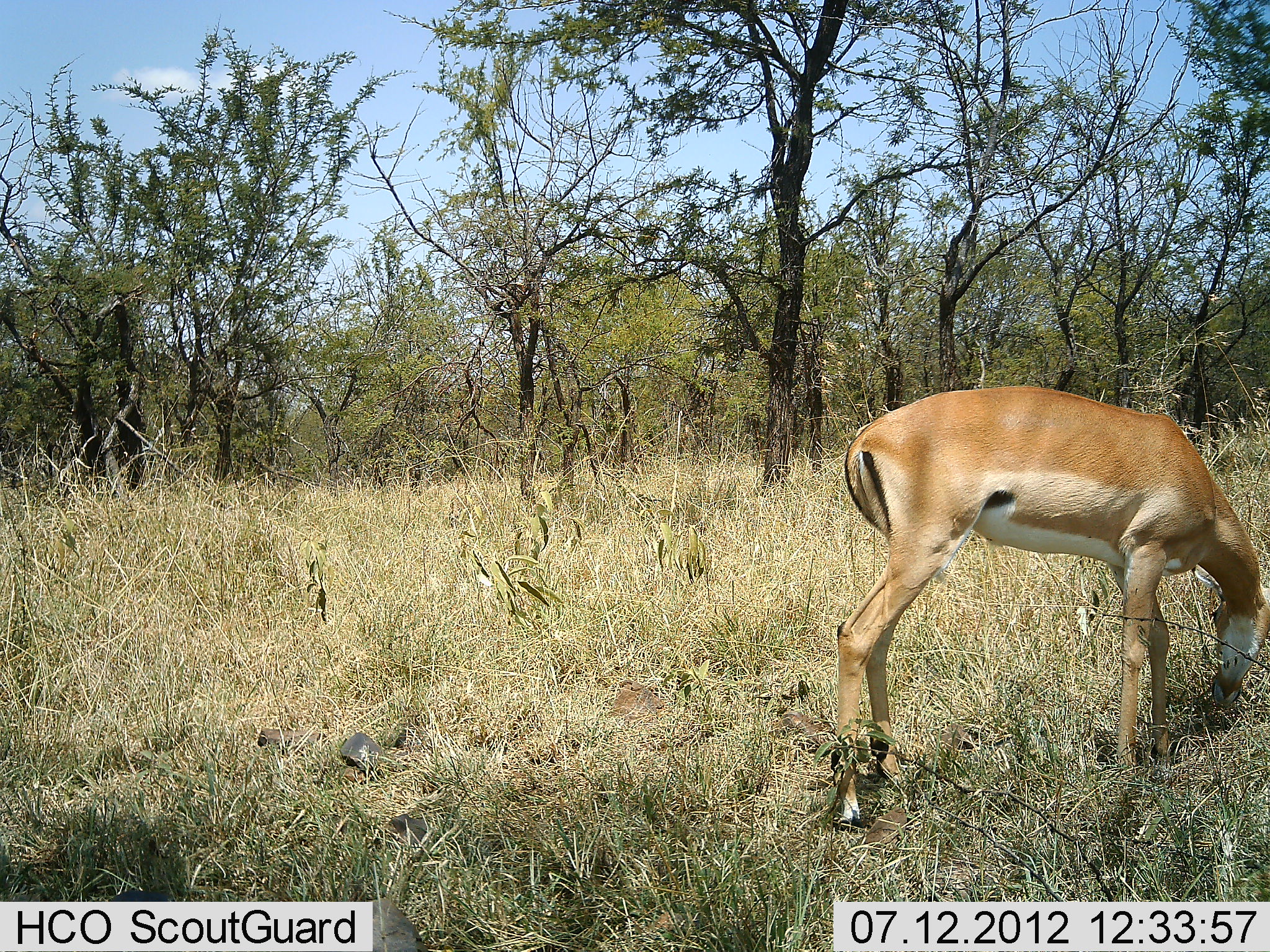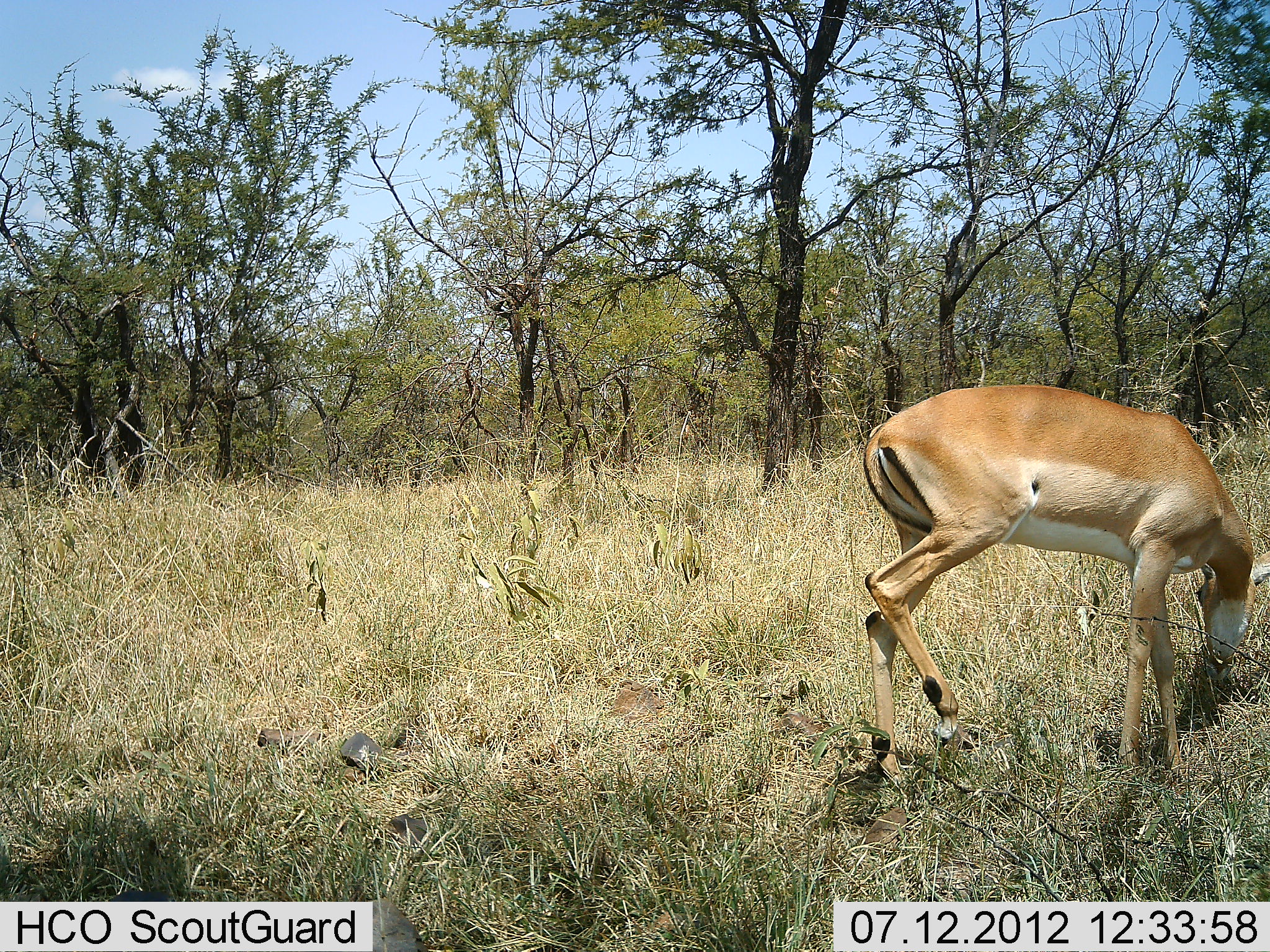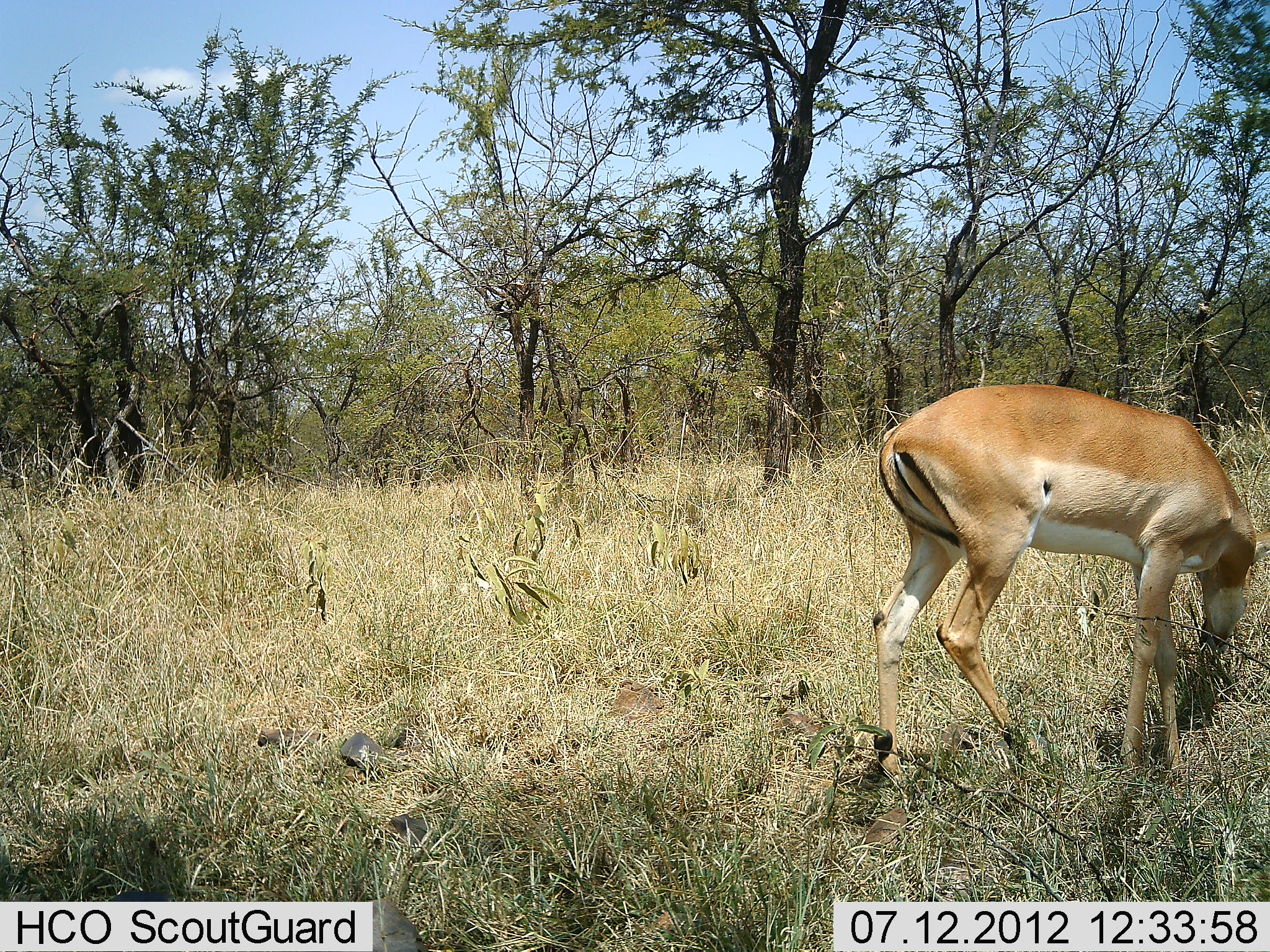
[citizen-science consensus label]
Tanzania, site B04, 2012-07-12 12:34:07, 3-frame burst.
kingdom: Animalia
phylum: Chordata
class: Mammalia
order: Artiodactyla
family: Bovidae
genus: Aepyceros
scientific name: Aepyceros melampus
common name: impala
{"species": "impala (Aepyceros melampus)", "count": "1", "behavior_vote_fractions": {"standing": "10%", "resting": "0%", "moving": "10%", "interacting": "0%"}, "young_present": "0%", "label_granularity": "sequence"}